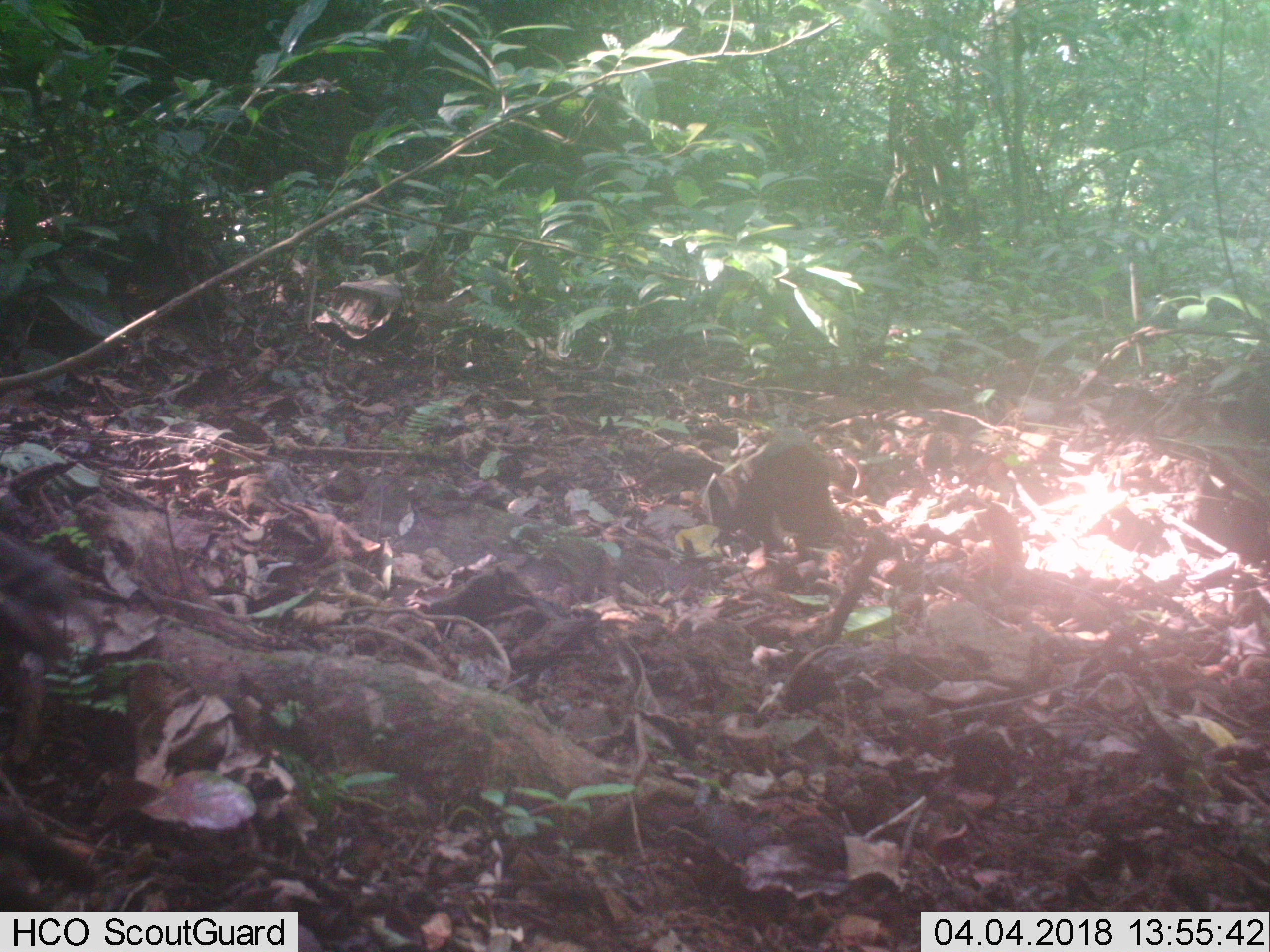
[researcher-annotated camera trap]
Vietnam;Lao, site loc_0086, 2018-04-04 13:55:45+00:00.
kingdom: Animalia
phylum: Chordata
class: Mammalia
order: Artiodactyla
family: Suidae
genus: Sus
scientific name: Sus scrofa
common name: eurasian wild pig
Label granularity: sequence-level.